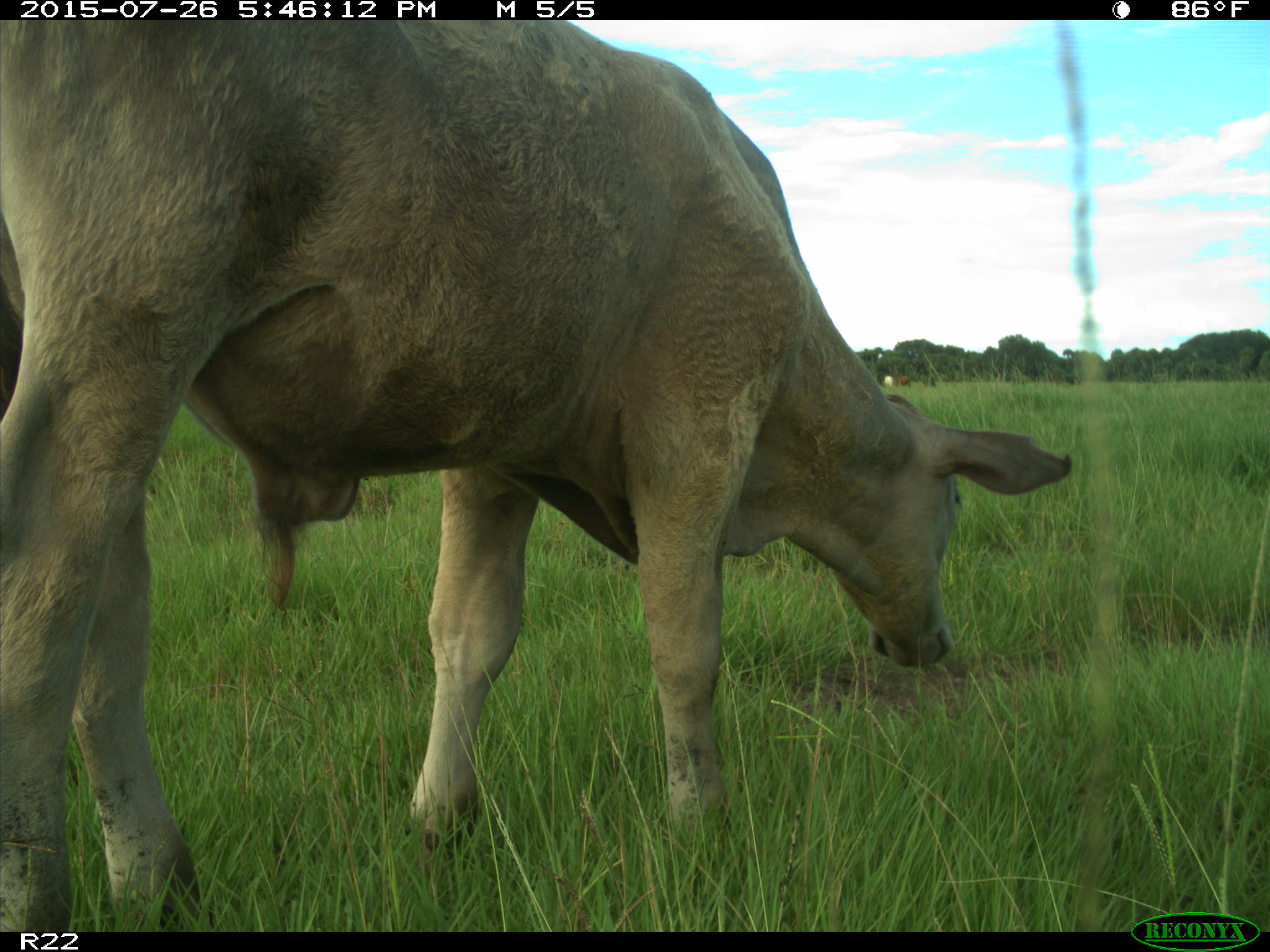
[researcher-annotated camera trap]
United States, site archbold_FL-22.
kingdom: Animalia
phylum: Chordata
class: Mammalia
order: Artiodactyla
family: Bovidae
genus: Bos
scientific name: Bos taurus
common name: domestic cow